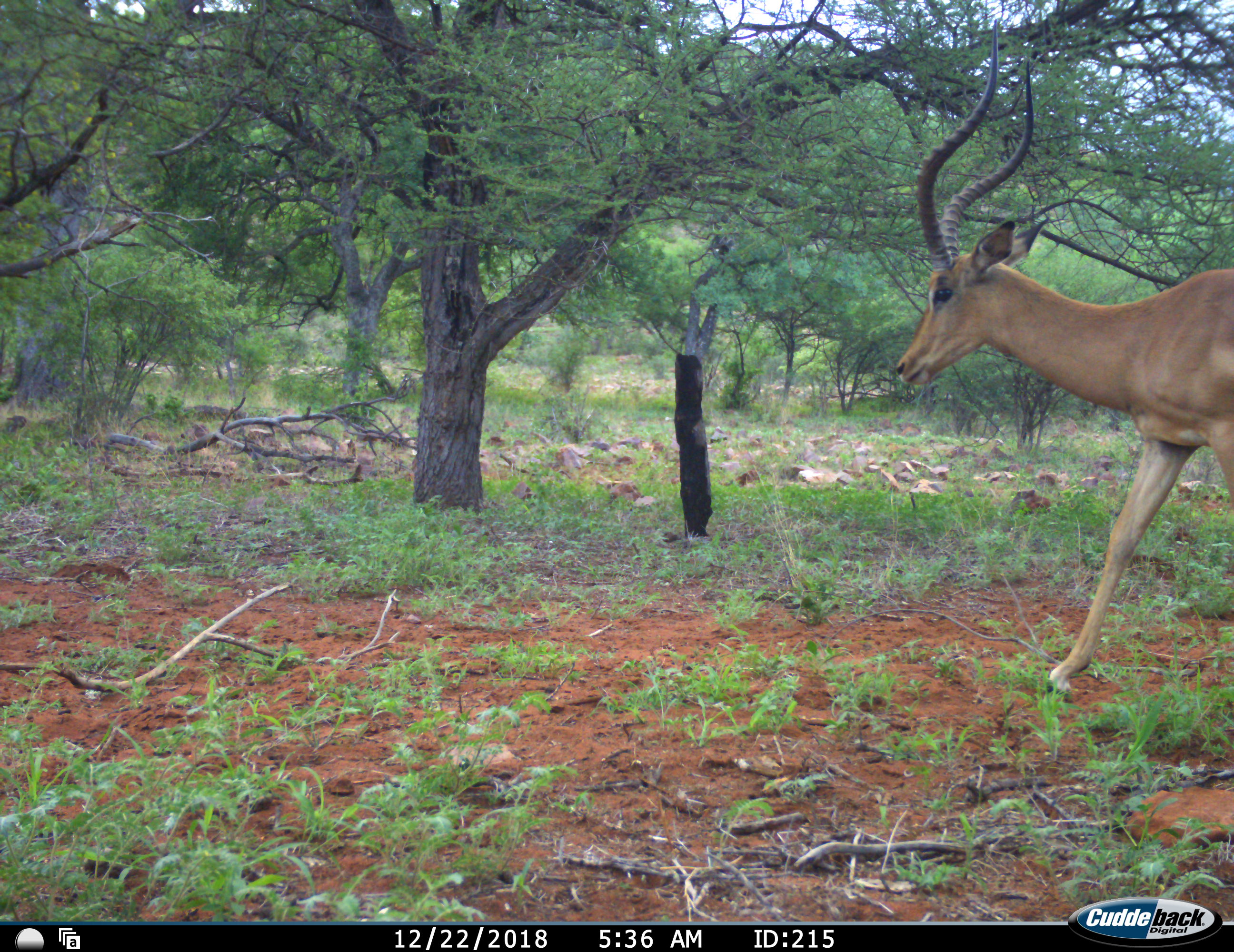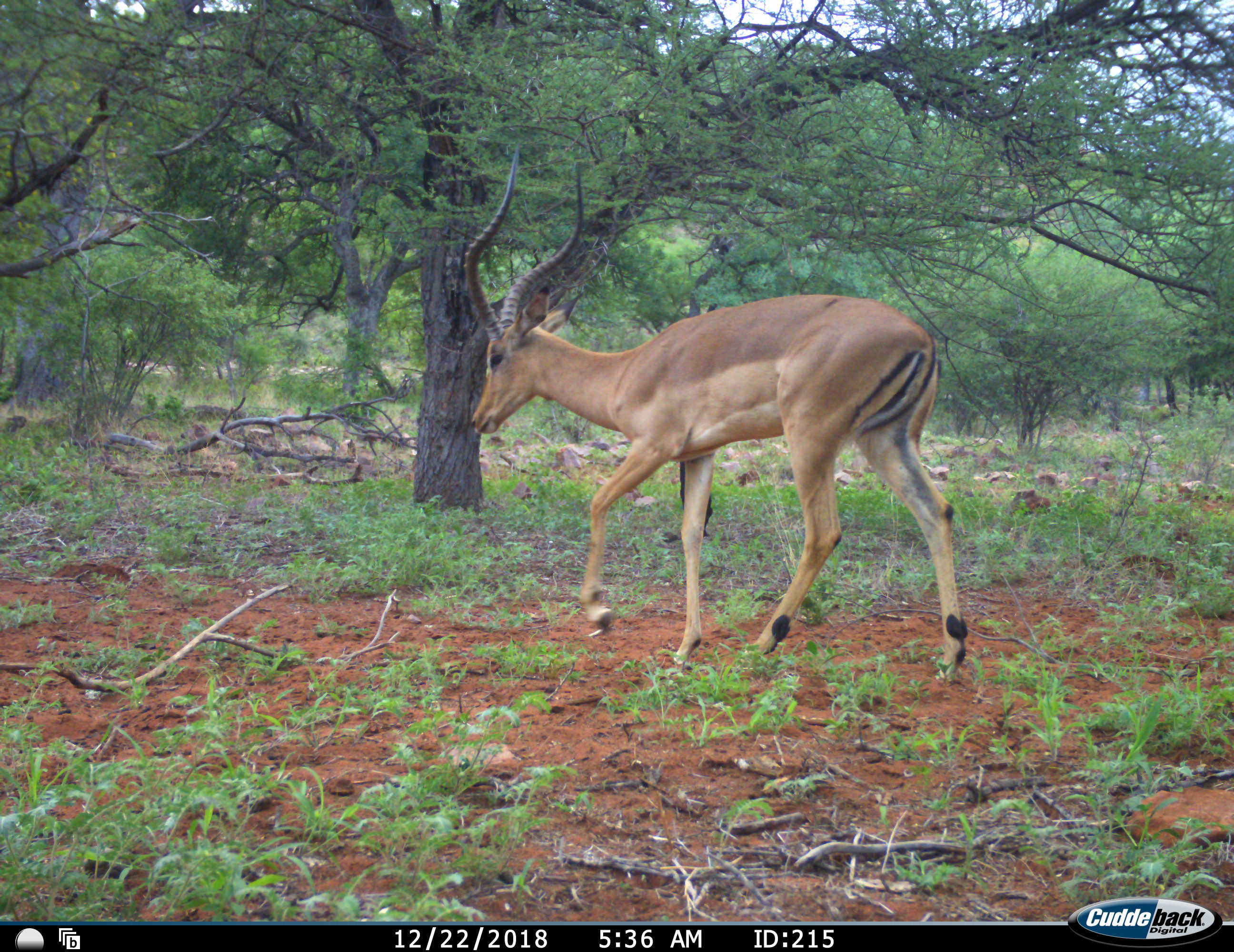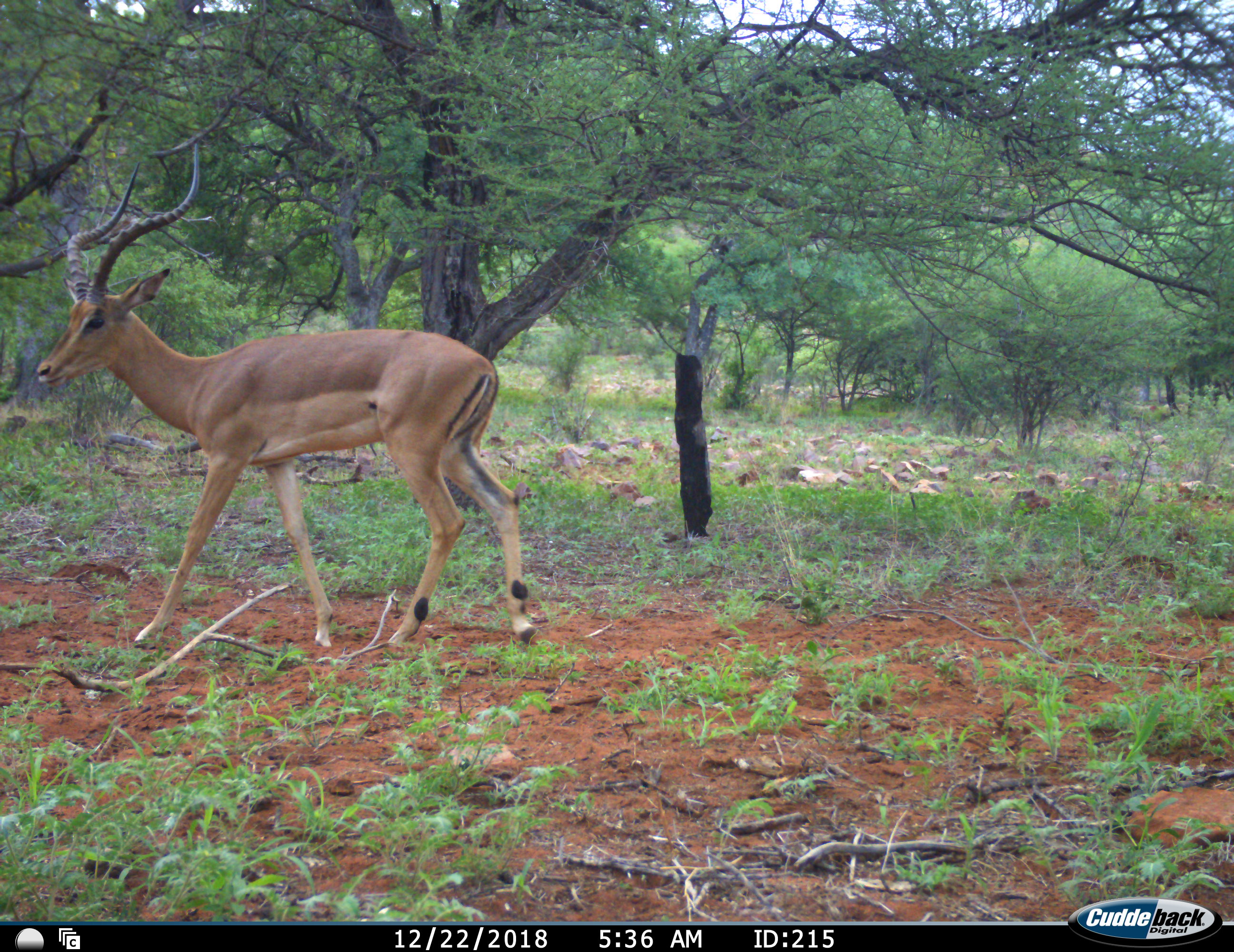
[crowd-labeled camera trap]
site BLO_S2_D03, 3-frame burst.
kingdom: Animalia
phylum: Chordata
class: Mammalia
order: Artiodactyla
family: Bovidae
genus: Aepyceros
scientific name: Aepyceros melampus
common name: impala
Impala (Aepyceros melampus), count 1. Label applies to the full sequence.